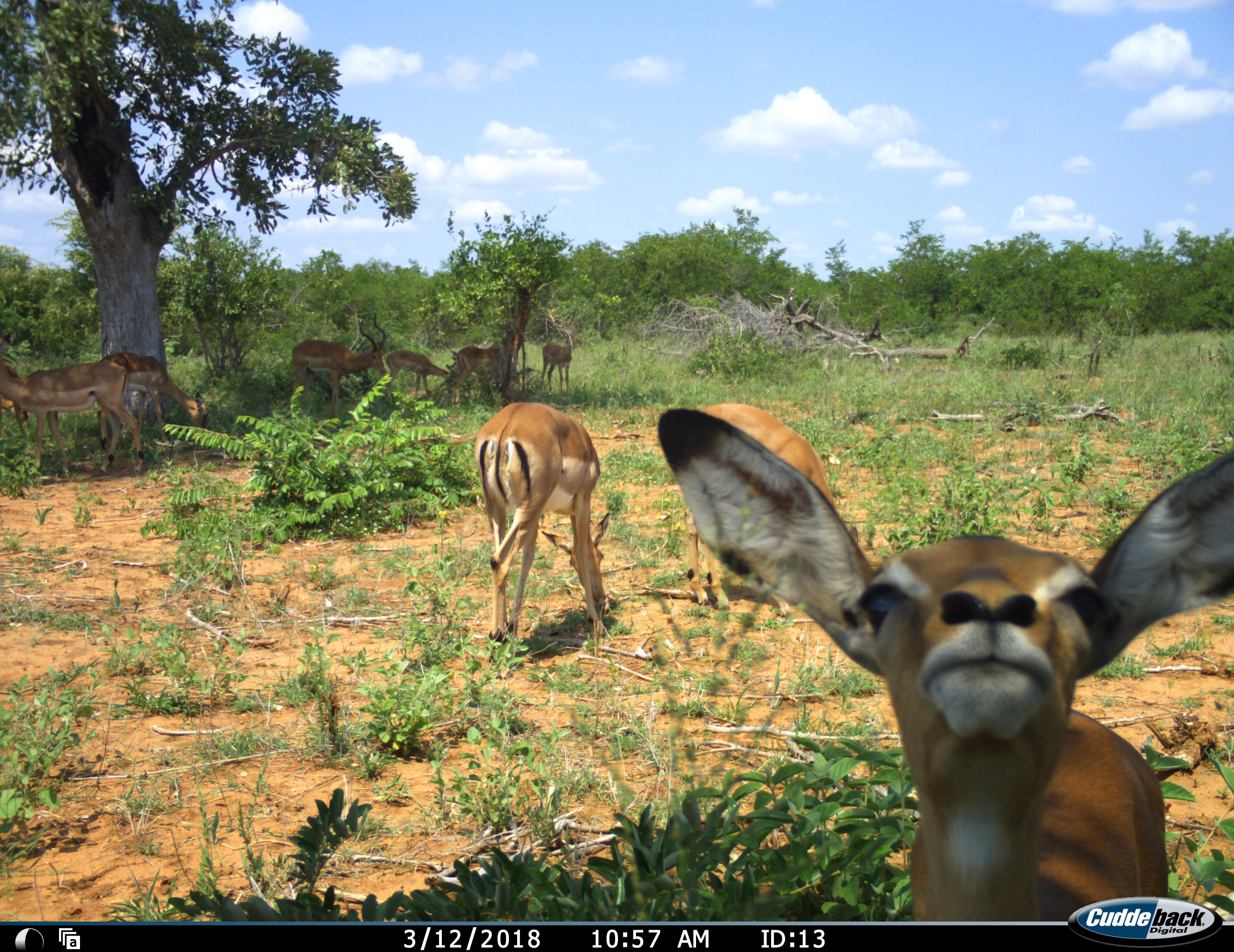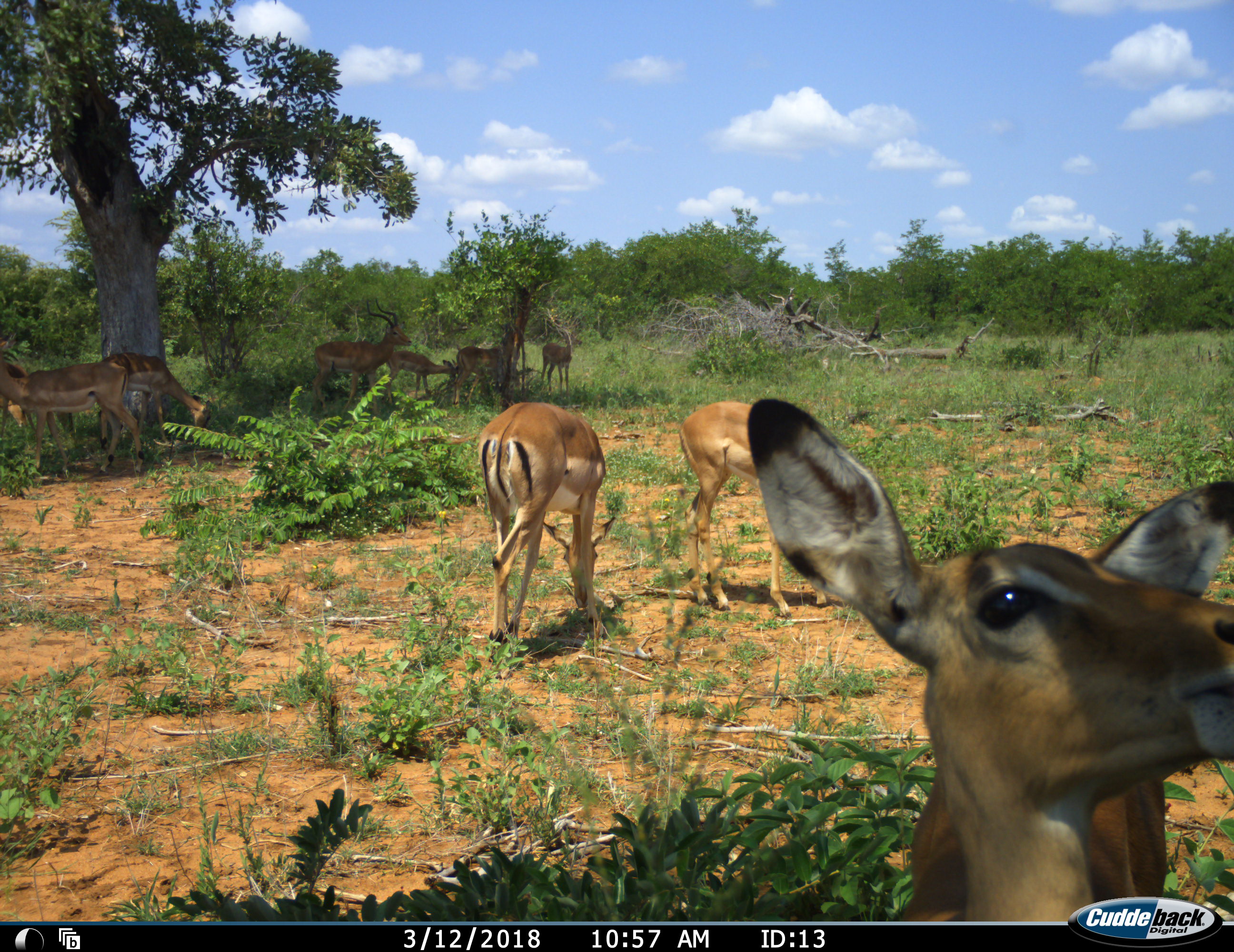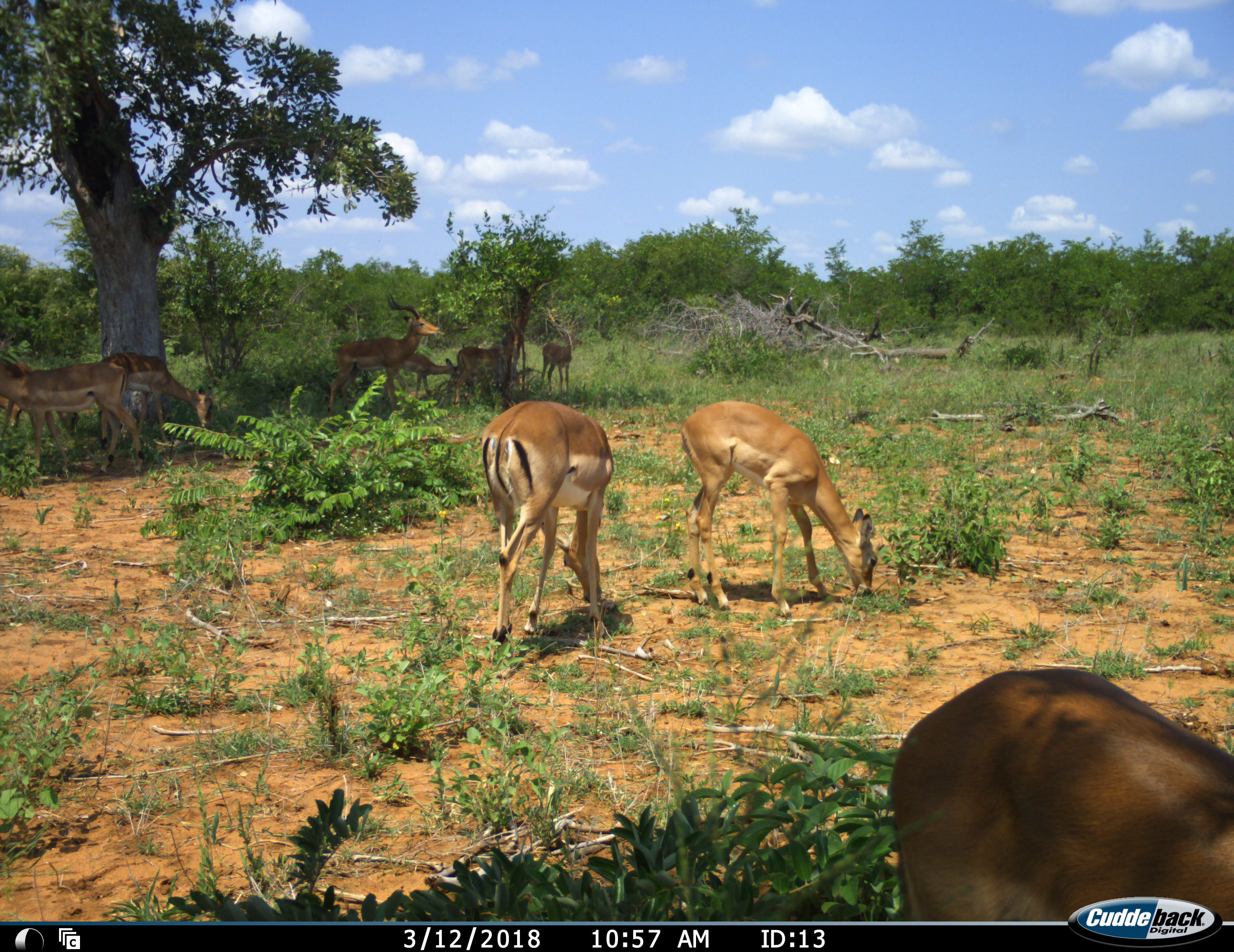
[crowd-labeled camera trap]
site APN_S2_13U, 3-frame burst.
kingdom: Animalia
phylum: Chordata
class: Mammalia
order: Artiodactyla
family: Bovidae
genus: Aepyceros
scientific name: Aepyceros melampus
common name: impala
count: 9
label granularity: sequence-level